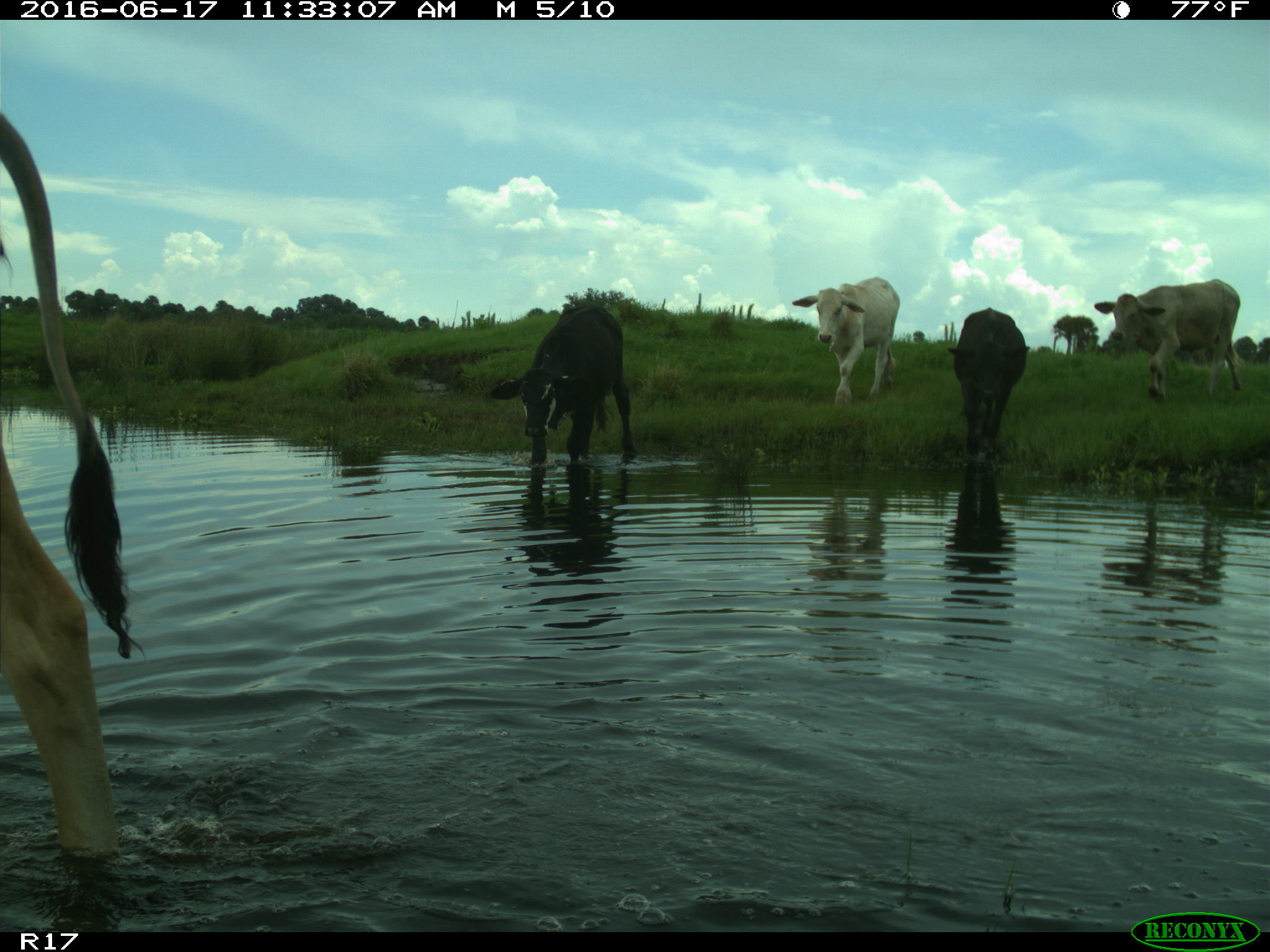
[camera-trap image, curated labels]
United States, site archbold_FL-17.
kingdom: Animalia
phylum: Chordata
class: Mammalia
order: Artiodactyla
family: Bovidae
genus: Bos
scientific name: Bos taurus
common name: domestic cow